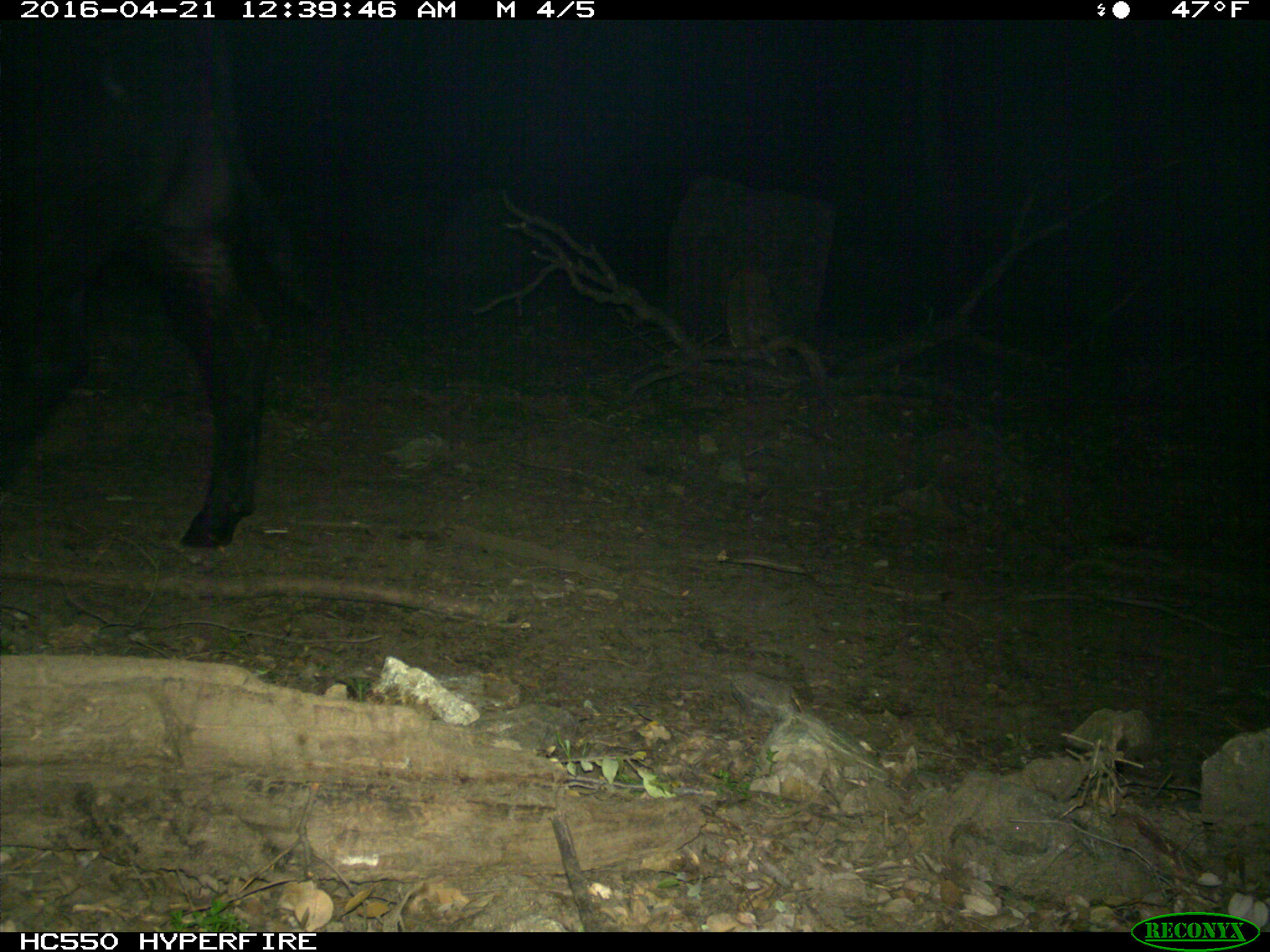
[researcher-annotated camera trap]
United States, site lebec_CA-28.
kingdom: Animalia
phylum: Chordata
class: Mammalia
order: Artiodactyla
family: Bovidae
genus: Bos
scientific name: Bos taurus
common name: domestic cow